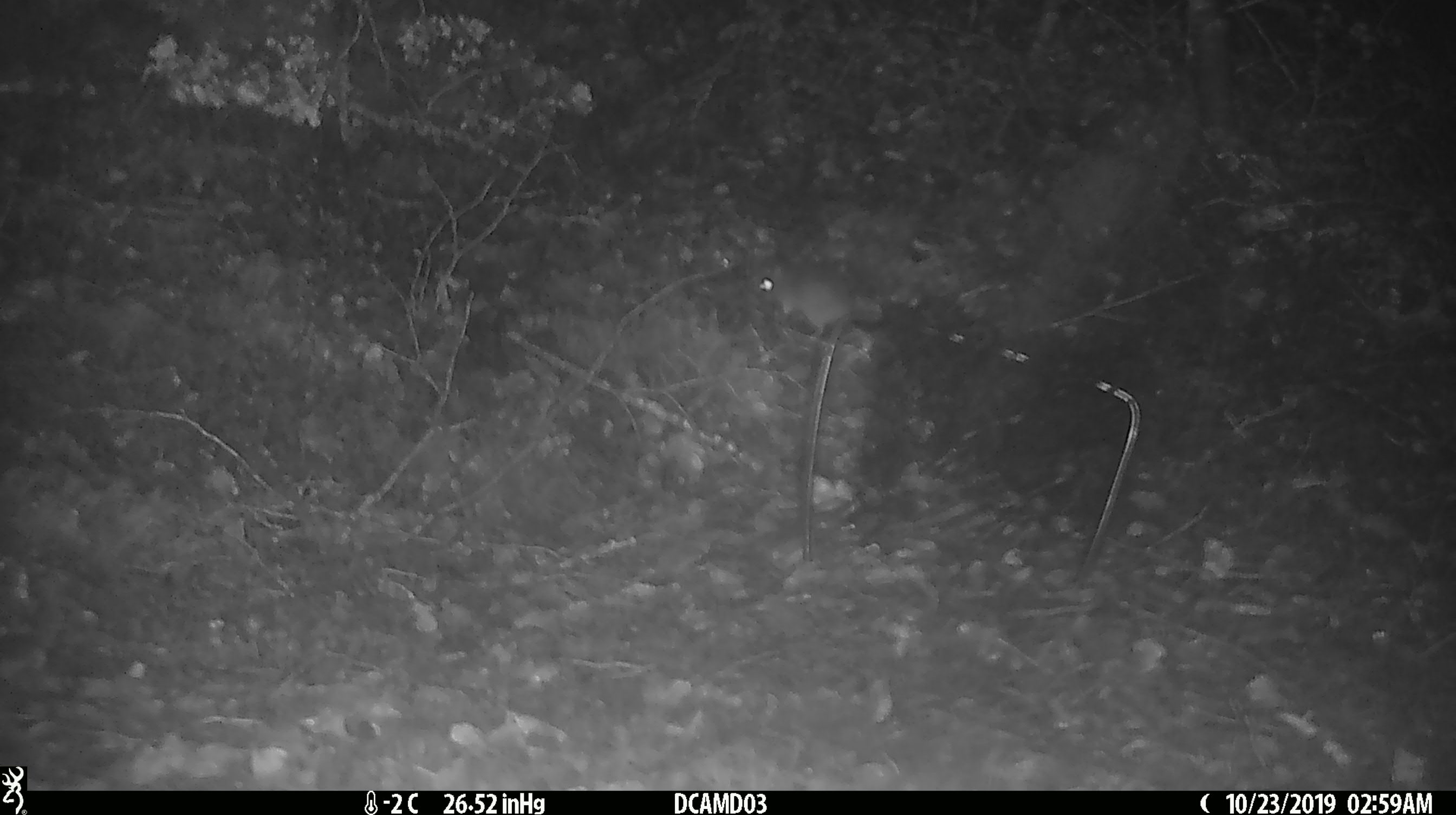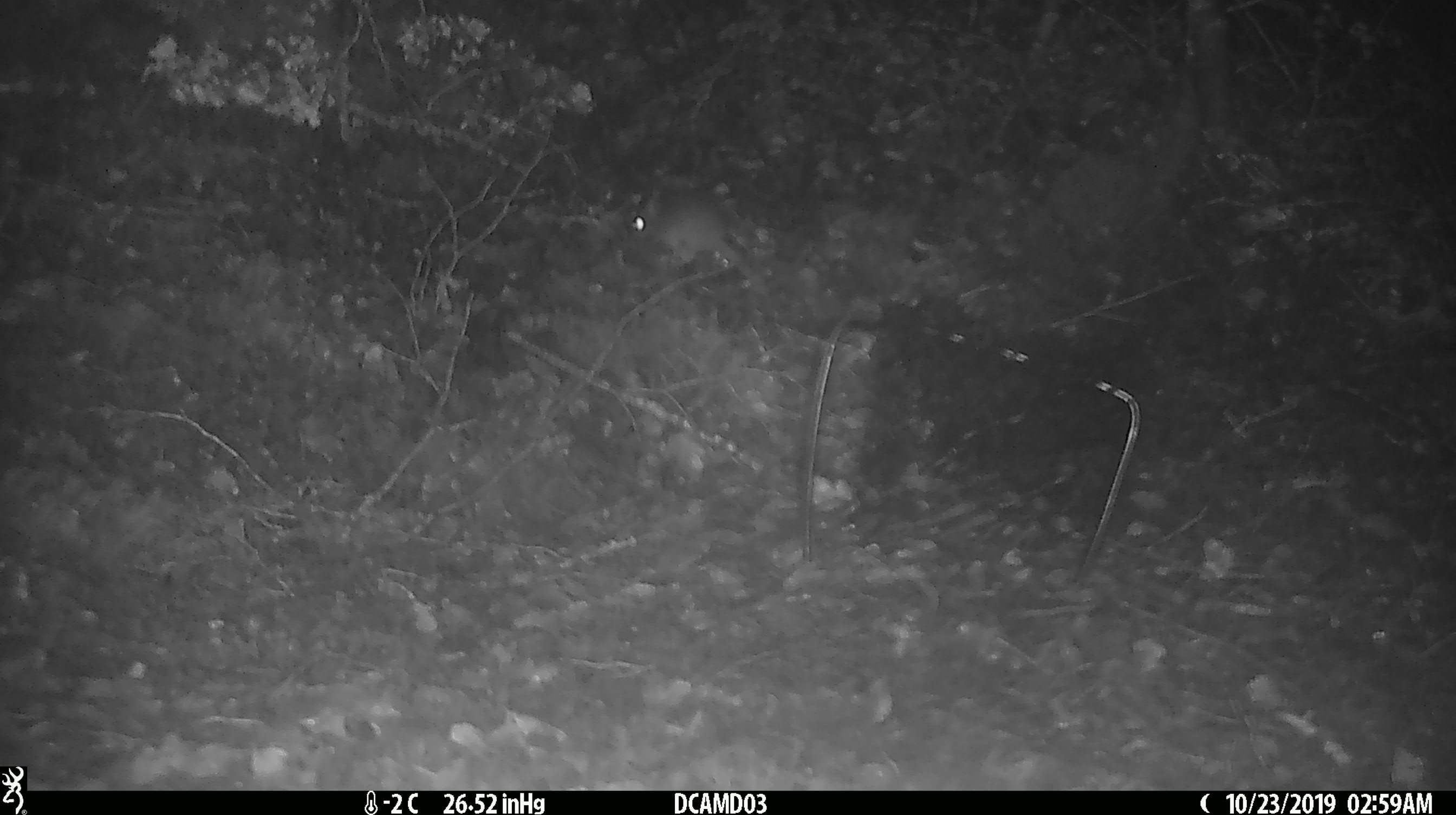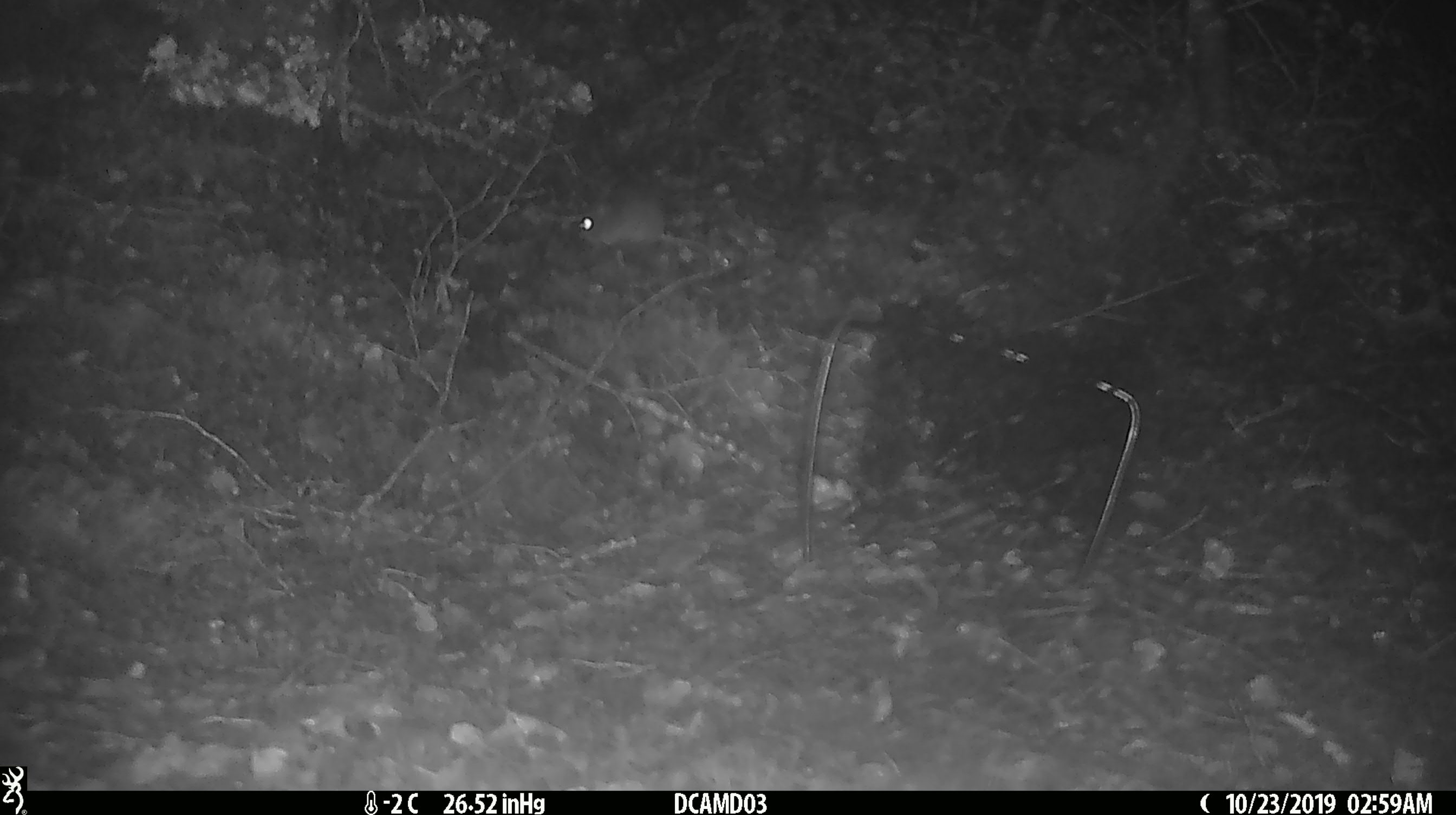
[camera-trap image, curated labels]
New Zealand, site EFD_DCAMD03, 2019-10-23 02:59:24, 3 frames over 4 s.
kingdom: Animalia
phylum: Chordata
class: Mammalia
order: Rodentia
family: Muridae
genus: Mus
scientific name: Mus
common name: mouse